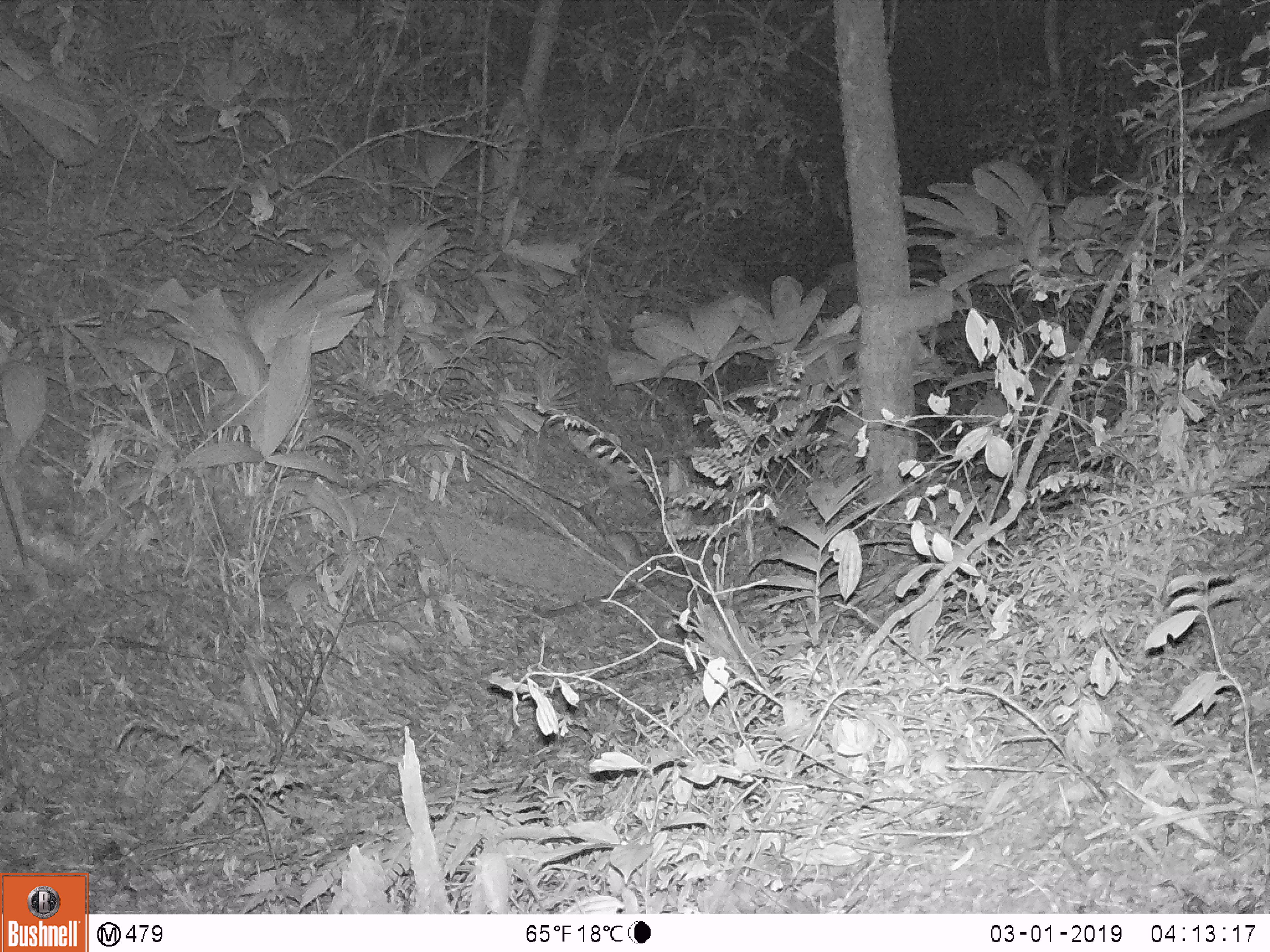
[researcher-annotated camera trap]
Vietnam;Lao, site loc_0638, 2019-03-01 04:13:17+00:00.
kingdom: Animalia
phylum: Chordata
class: Mammalia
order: Rodentia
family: Muridae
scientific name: Muridae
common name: old-world mice and rats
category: unidentified murid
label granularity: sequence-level